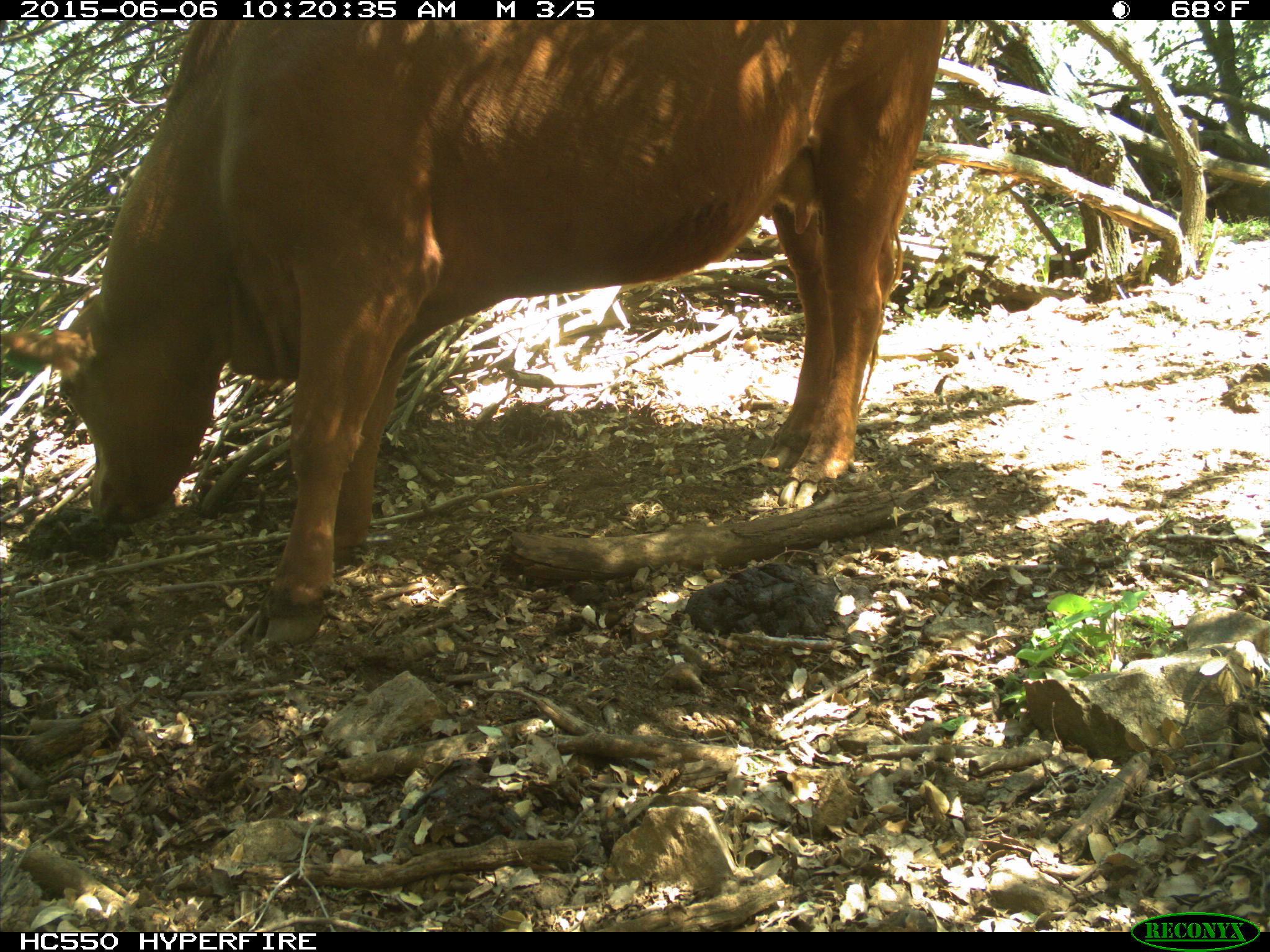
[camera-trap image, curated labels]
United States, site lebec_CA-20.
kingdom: Animalia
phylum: Chordata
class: Mammalia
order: Artiodactyla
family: Bovidae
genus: Bos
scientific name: Bos taurus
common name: domestic cow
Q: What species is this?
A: Bos taurus (domestic cow).